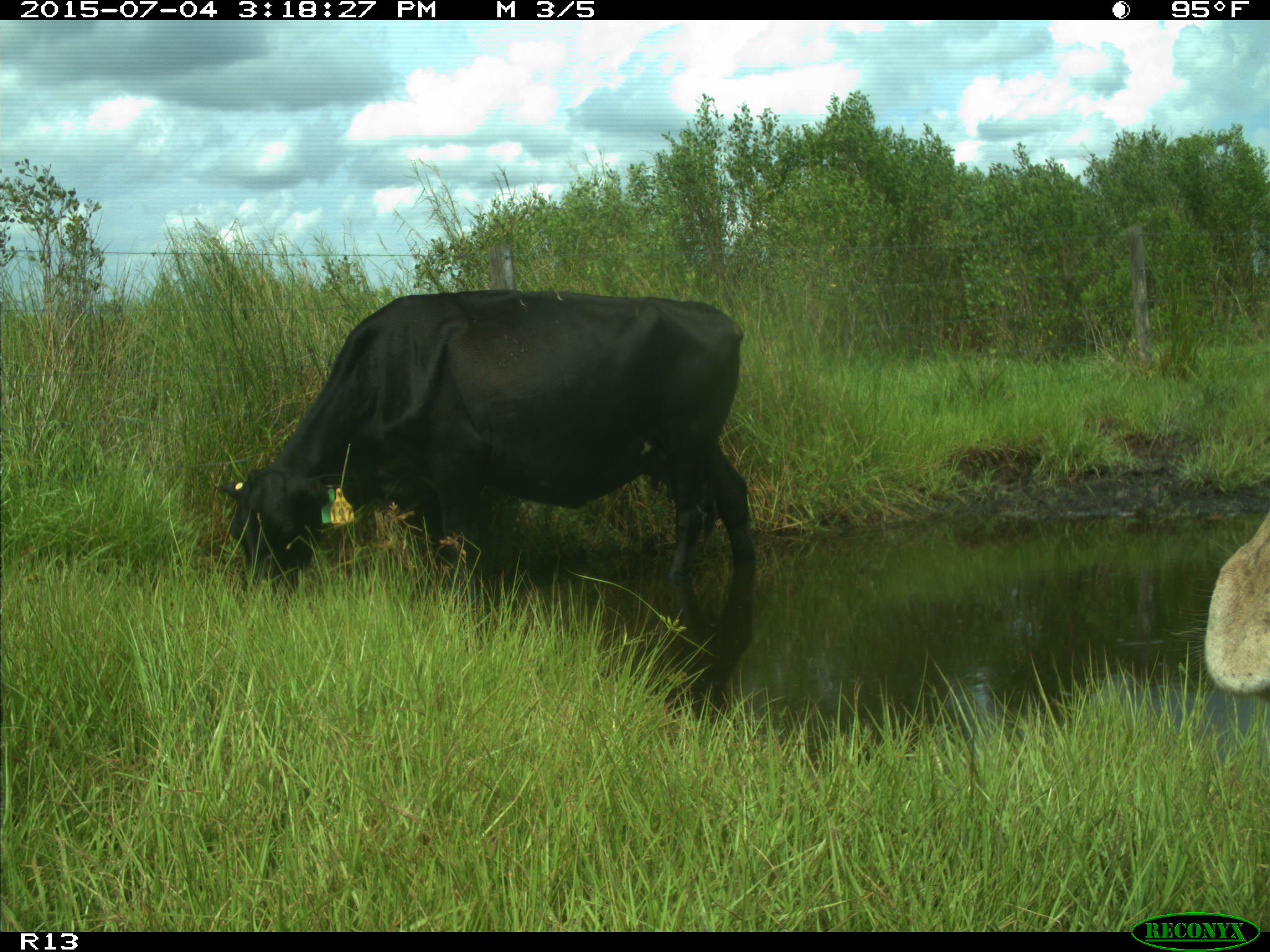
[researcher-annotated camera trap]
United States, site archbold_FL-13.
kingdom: Animalia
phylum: Chordata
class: Mammalia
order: Artiodactyla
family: Bovidae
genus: Bos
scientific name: Bos taurus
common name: domestic cow